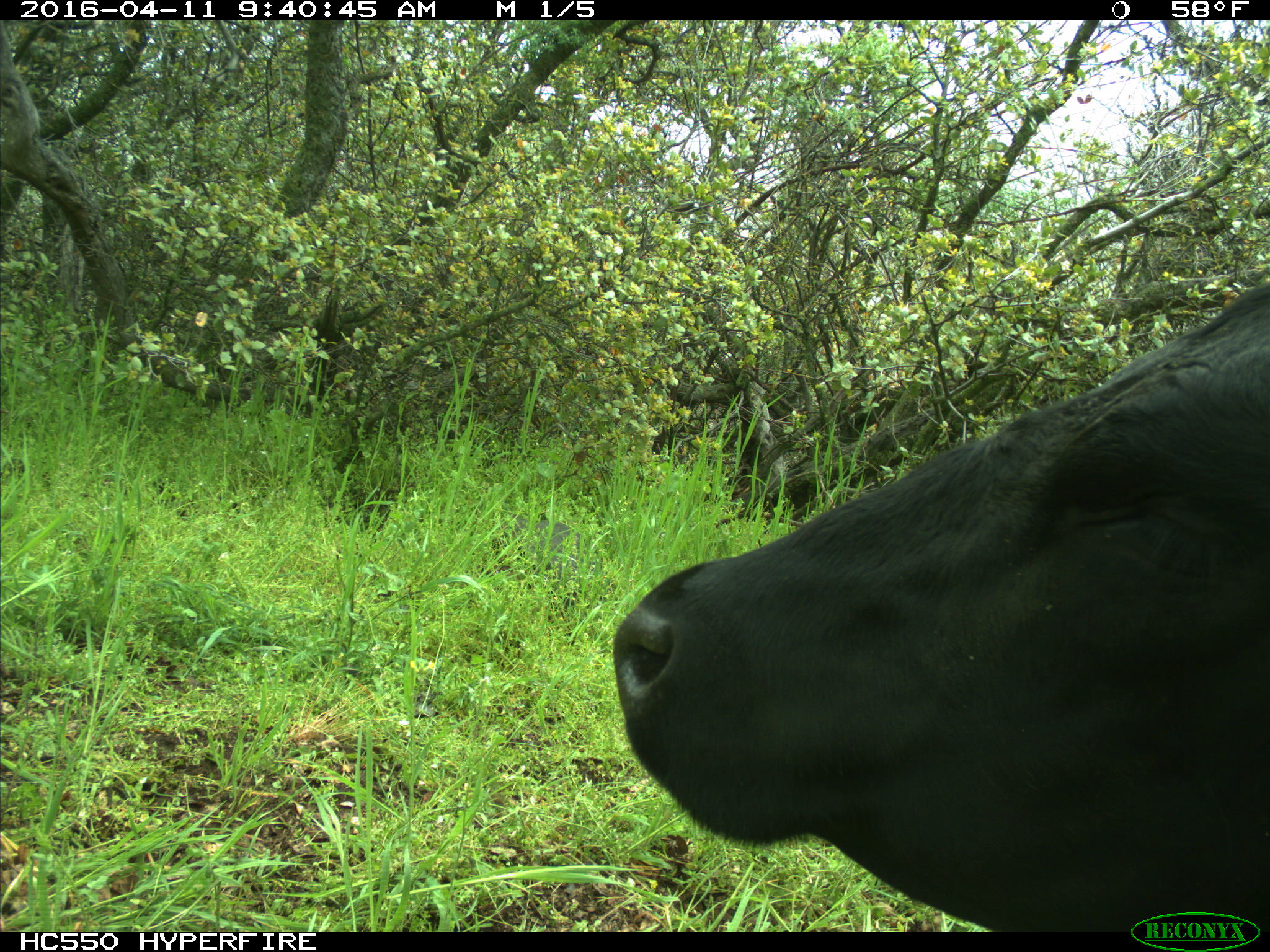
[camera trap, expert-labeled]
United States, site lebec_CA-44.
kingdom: Animalia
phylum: Chordata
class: Mammalia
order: Artiodactyla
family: Bovidae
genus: Bos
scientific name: Bos taurus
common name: domestic cow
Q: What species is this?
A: Bos taurus (domestic cow).